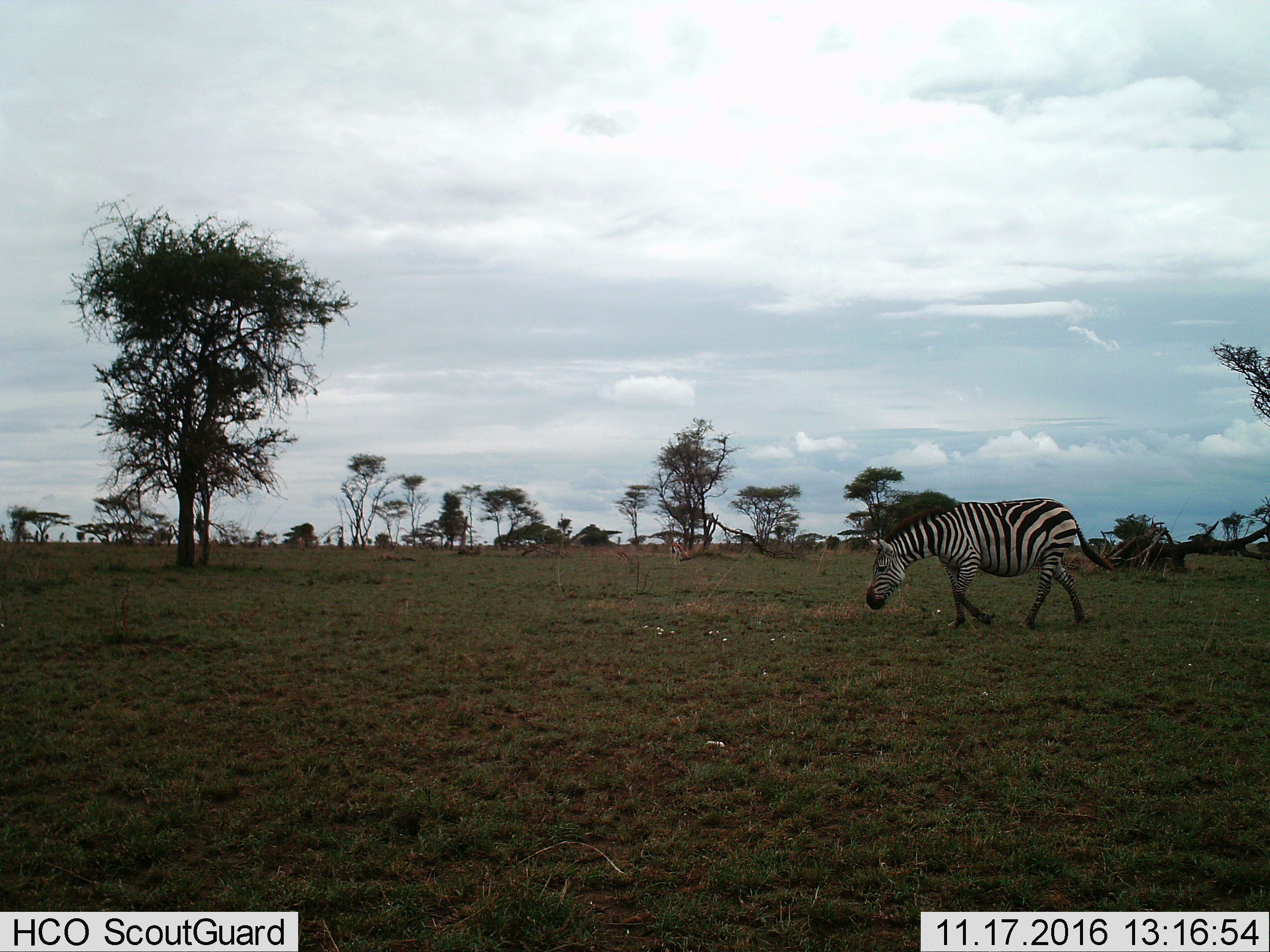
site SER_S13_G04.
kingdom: Animalia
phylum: Chordata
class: Mammalia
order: Perissodactyla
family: Equidae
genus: Equus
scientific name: Equus quagga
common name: plains zebra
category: zebraplains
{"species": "zebraplains (plains zebra) (Equus quagga)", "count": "1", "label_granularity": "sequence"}